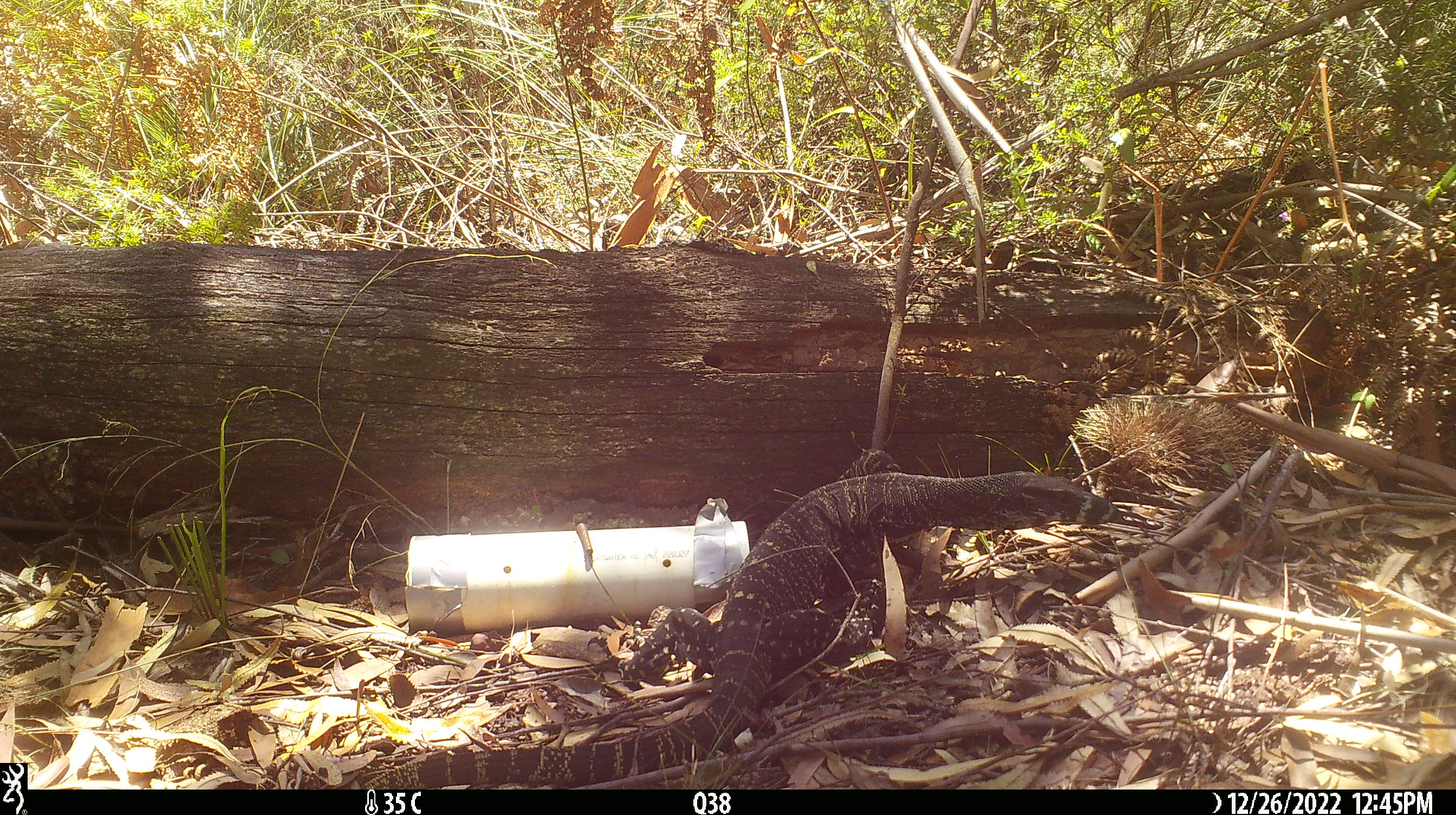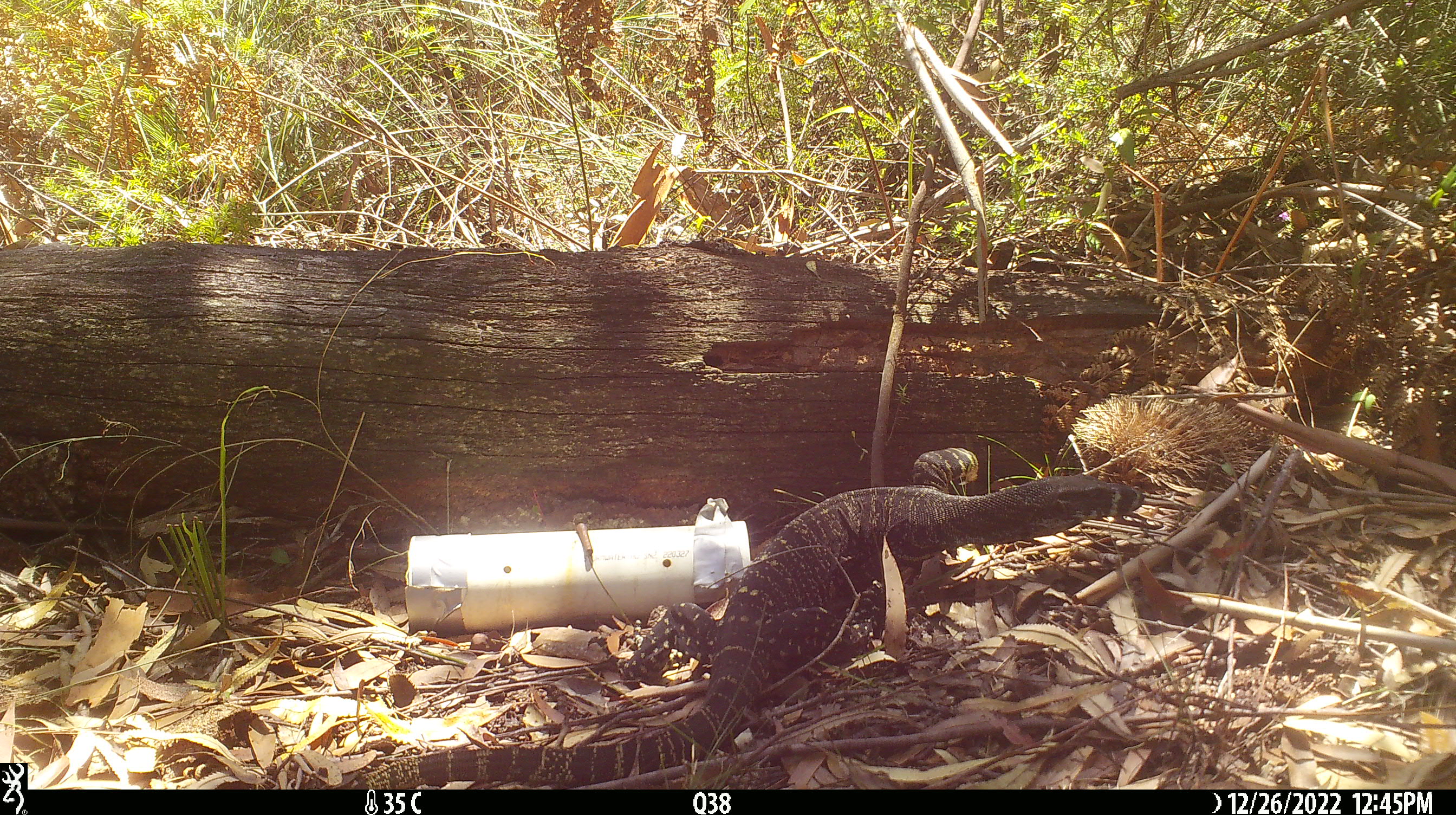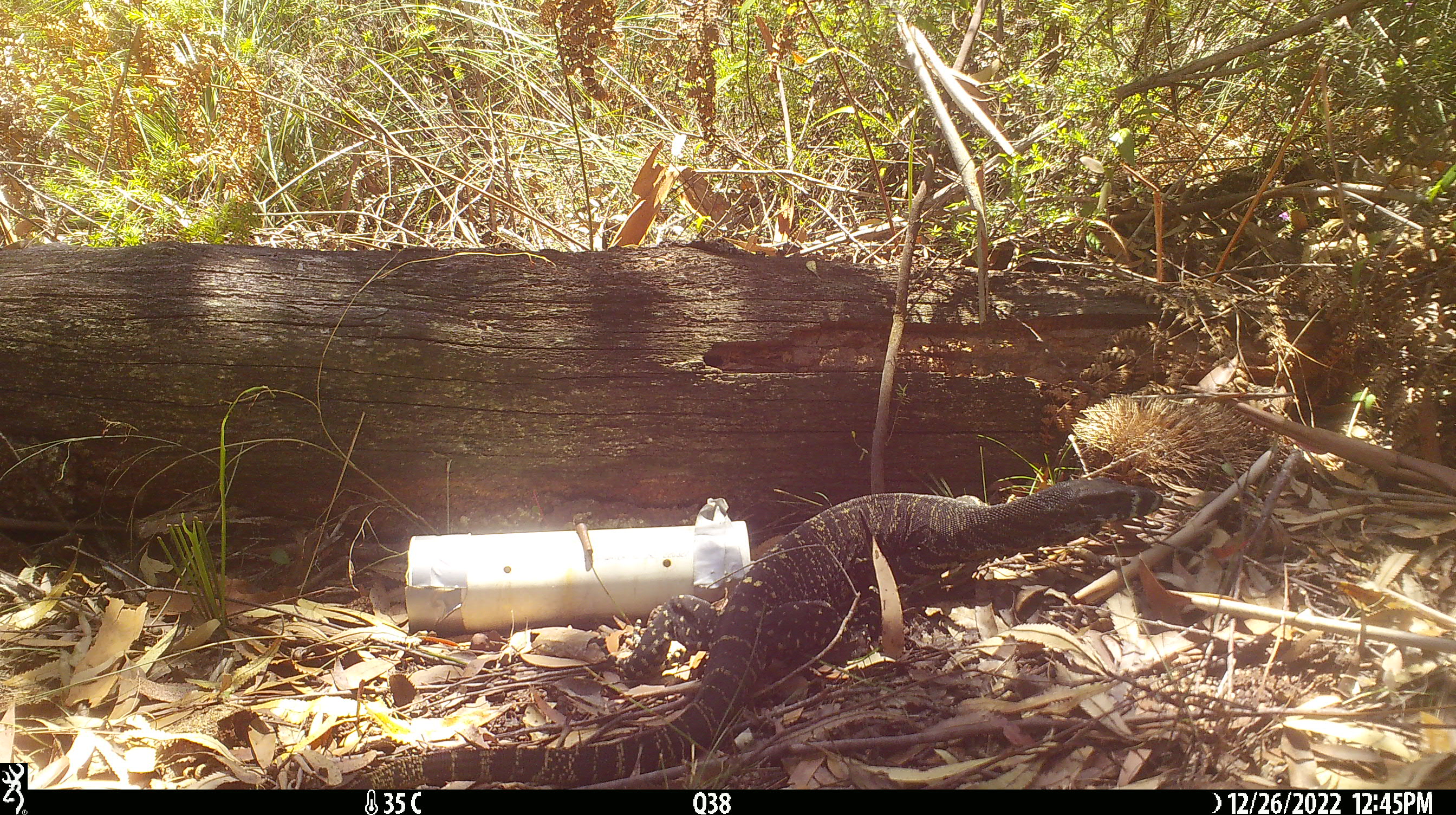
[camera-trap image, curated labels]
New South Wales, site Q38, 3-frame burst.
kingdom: Animalia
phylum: Chordata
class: Reptilia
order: Squamata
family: Varanidae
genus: Varanus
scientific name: Varanus varius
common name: lace monitor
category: goanna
Goanna (lace monitor) (Varanus varius).